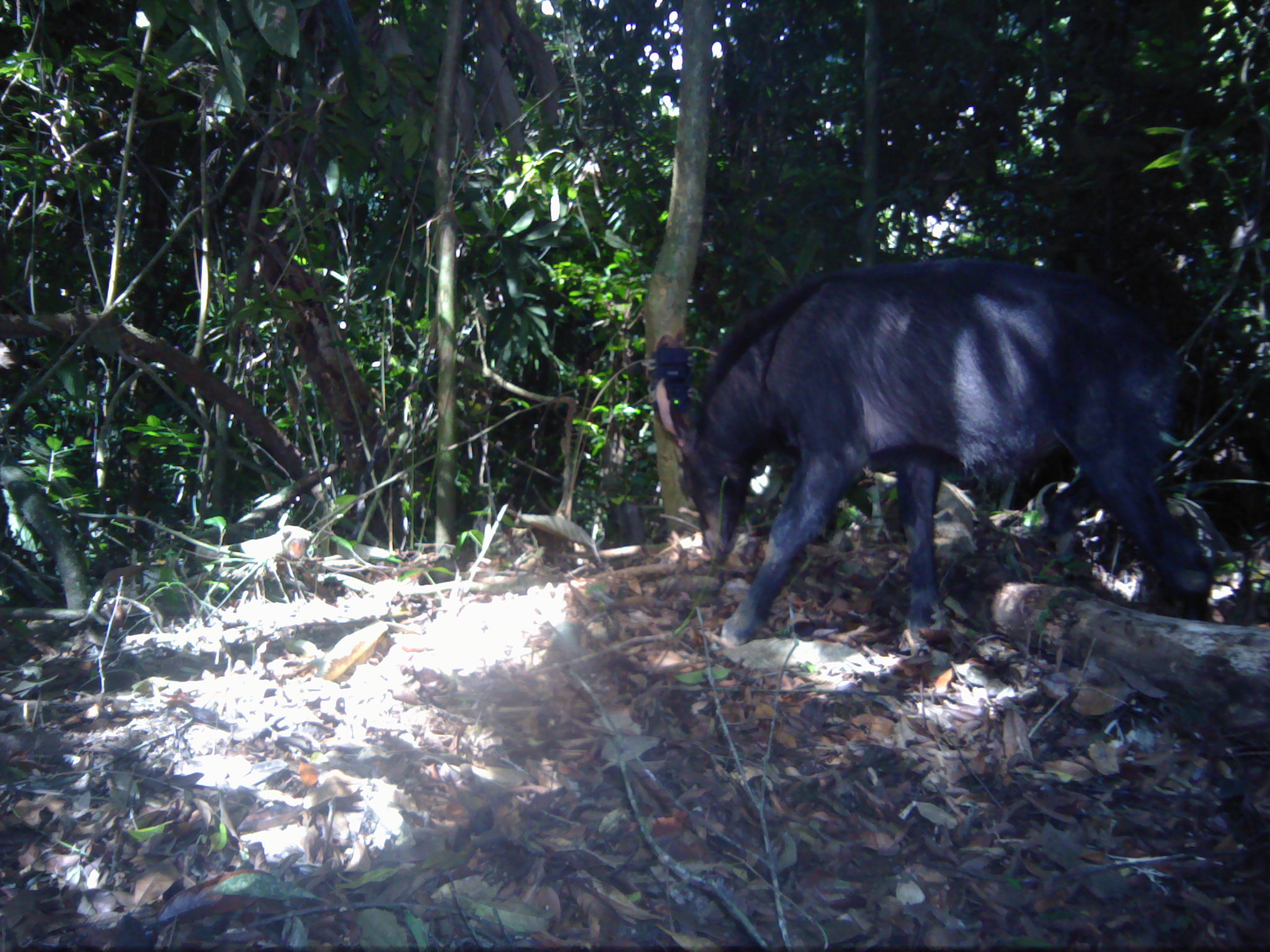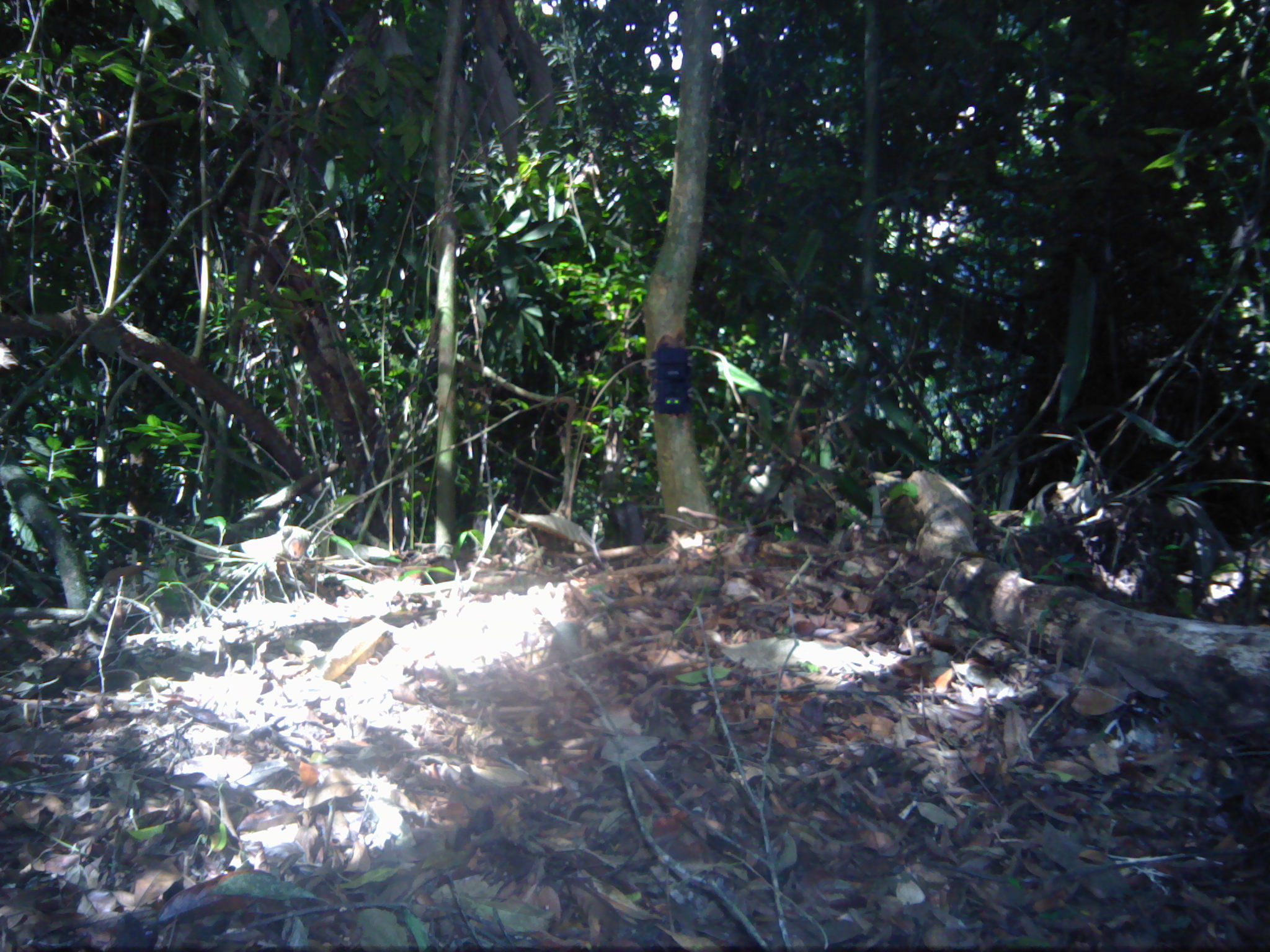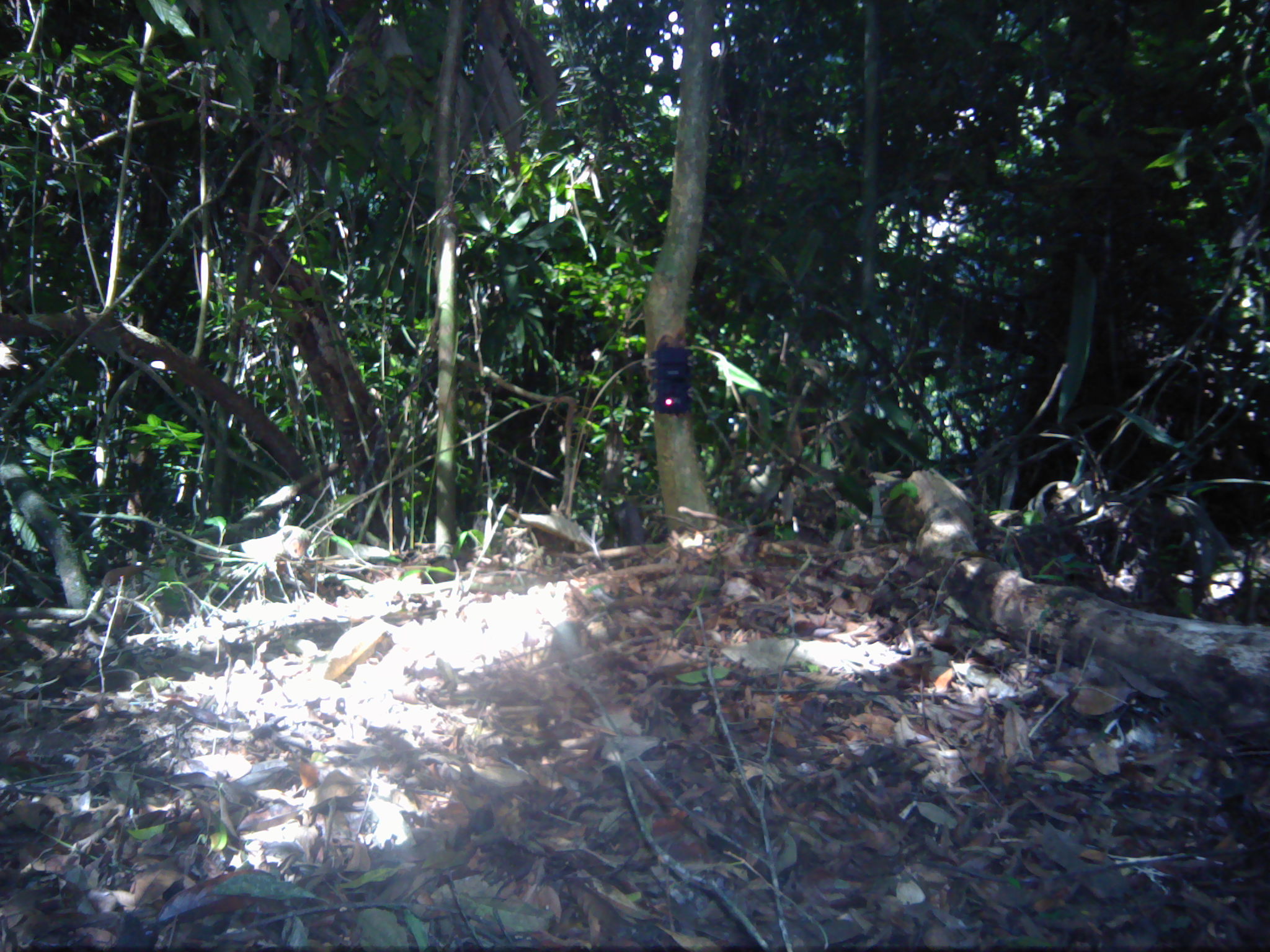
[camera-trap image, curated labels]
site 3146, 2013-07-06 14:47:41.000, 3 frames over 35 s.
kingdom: Animalia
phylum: Chordata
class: Mammalia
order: Artiodactyla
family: Bovidae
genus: Capricornis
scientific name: Capricornis sumatraensis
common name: southern serow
Capricornis sumatraensis (southern serow).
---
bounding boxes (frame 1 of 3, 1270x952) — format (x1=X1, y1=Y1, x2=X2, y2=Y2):
capricornis sumatraensis: (x1=651, y1=254, x2=1215, y2=648)